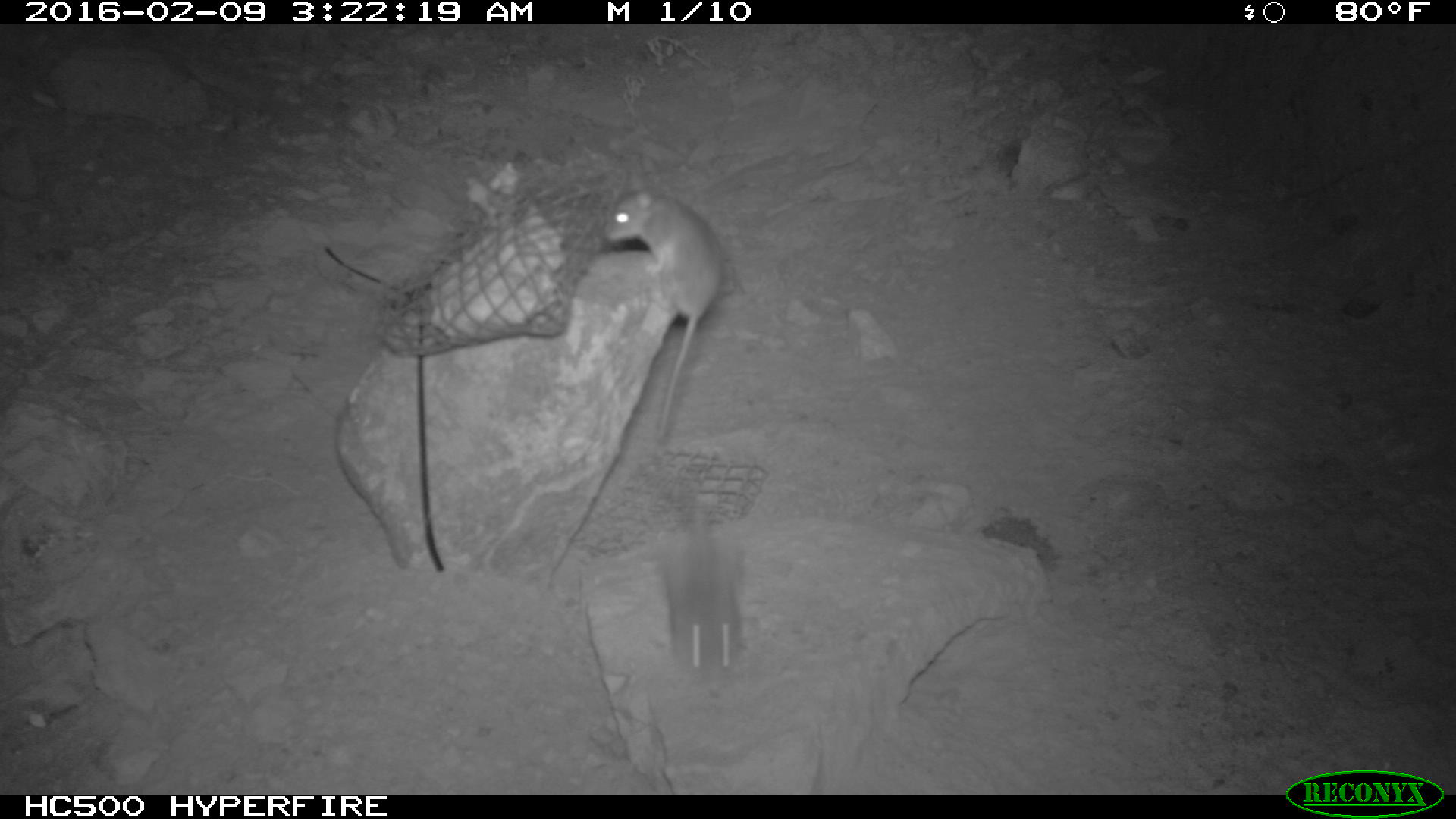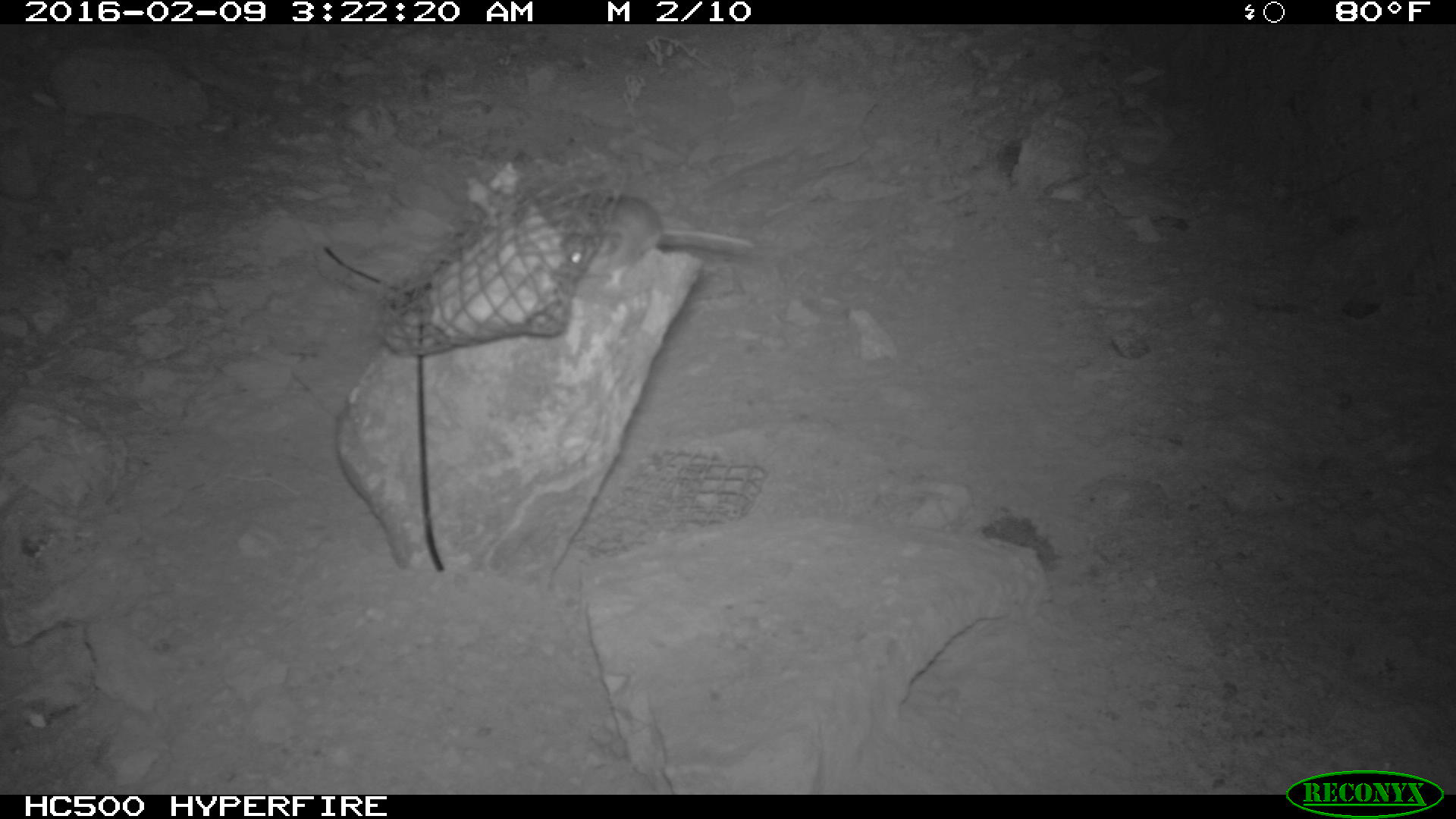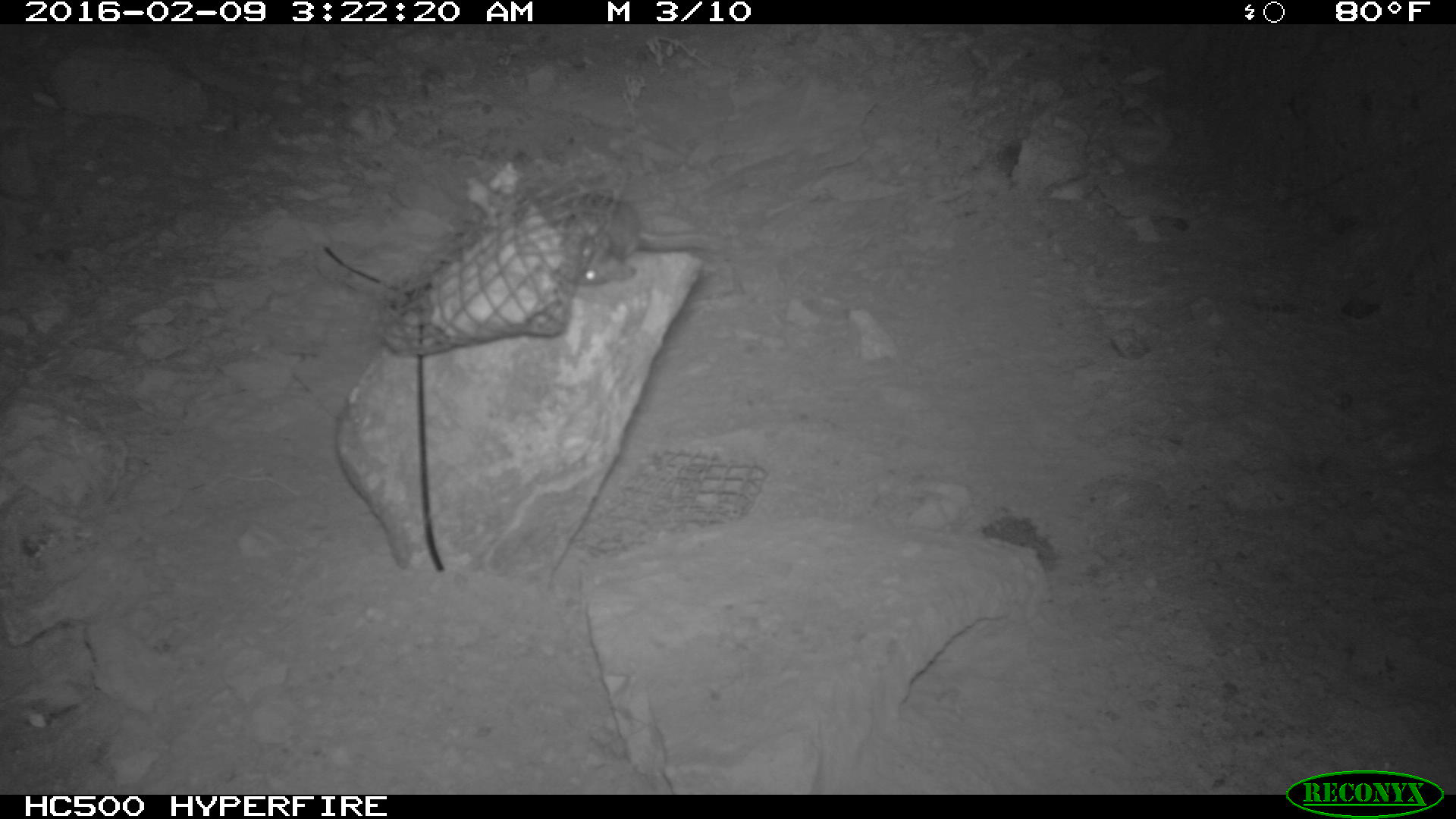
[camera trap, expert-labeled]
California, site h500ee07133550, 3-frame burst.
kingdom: Animalia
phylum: Chordata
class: Mammalia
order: Rodentia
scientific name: Rodentia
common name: rodent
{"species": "rodent (Rodentia)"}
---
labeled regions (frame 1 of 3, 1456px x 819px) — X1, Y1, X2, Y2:
rodent: 602, 189, 726, 450; 643, 480, 743, 673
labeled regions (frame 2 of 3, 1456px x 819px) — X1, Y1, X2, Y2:
rodent: 535, 193, 759, 292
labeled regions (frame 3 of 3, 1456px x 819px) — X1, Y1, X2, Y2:
rodent: 575, 195, 715, 284